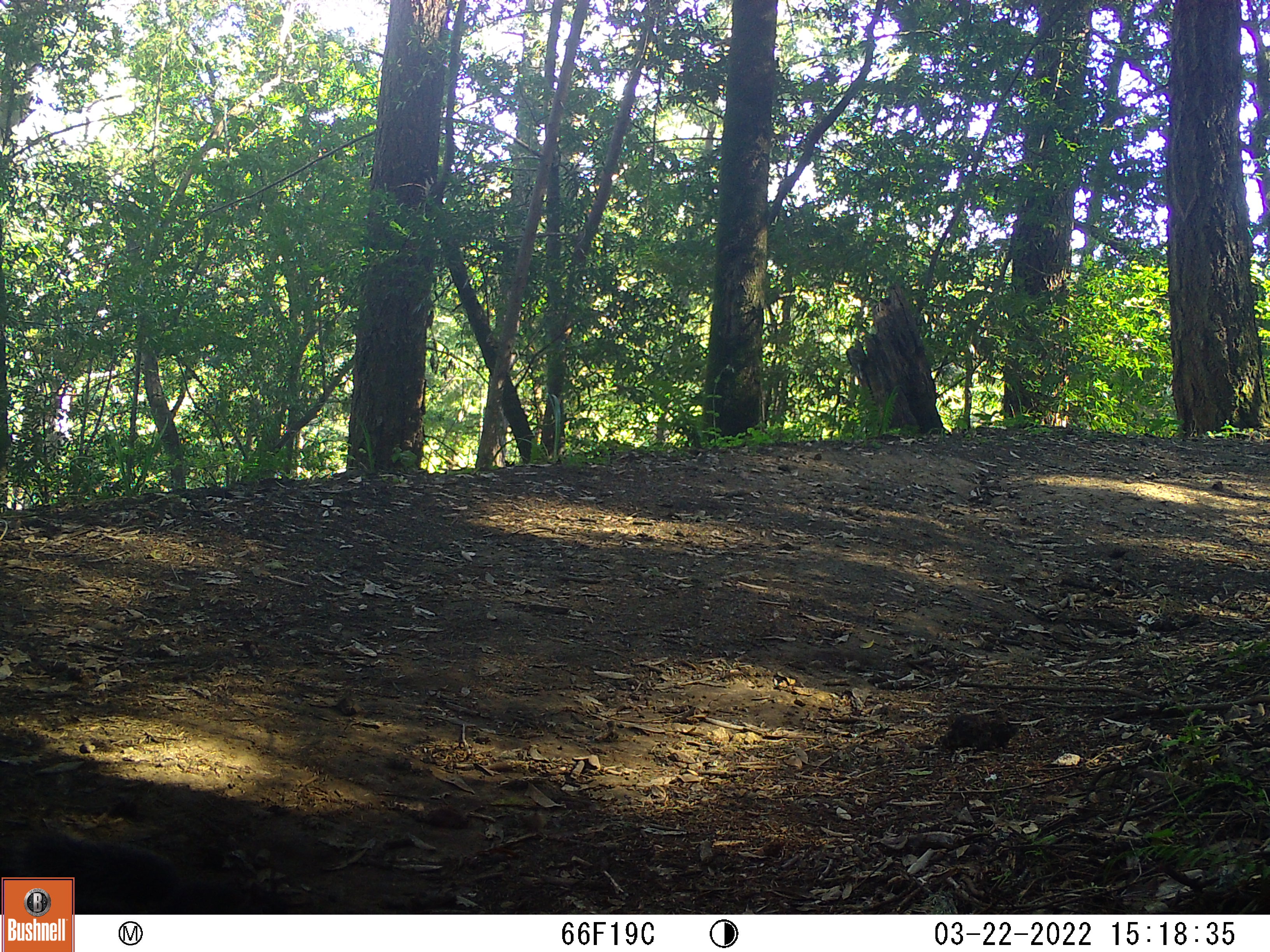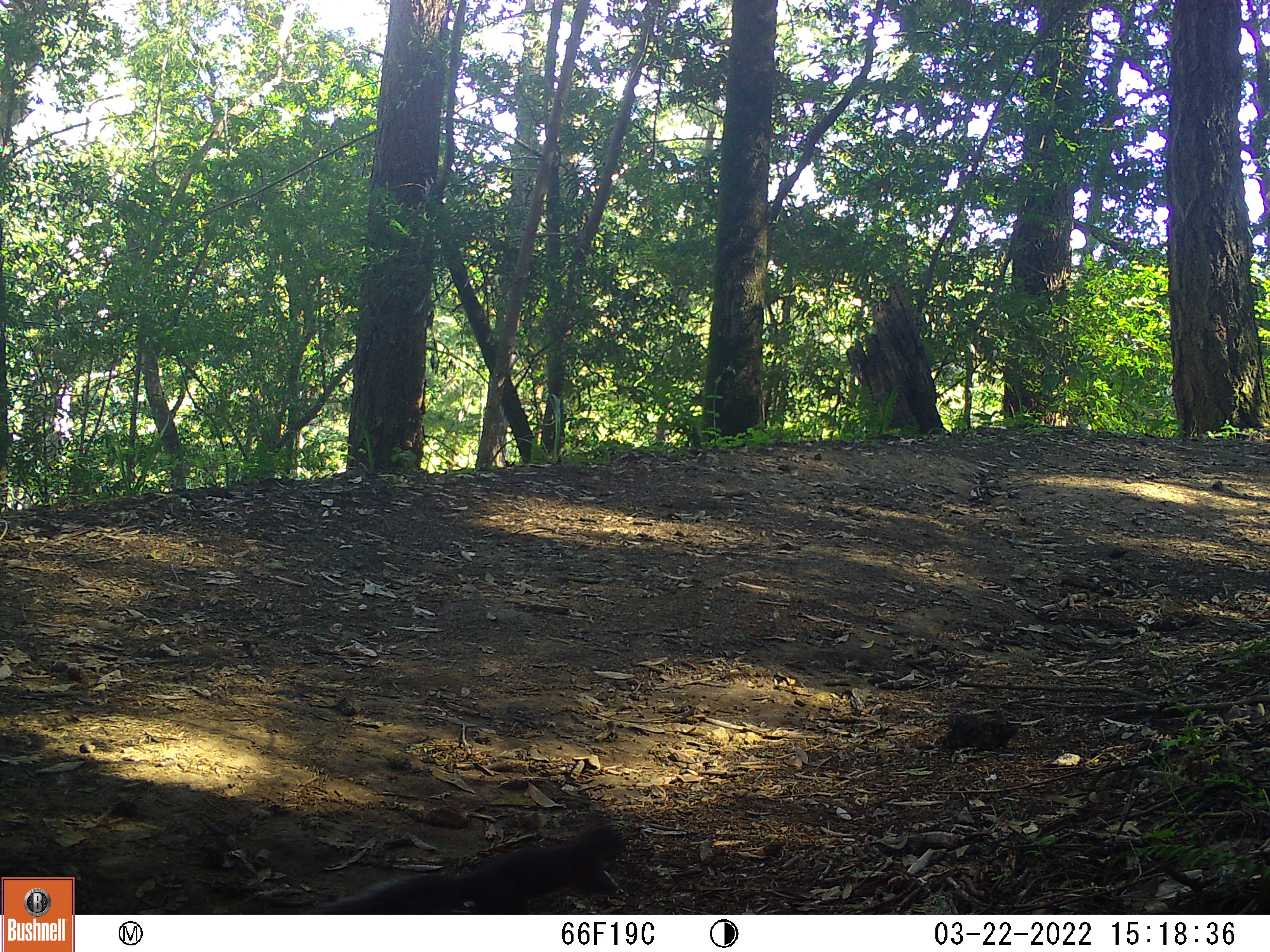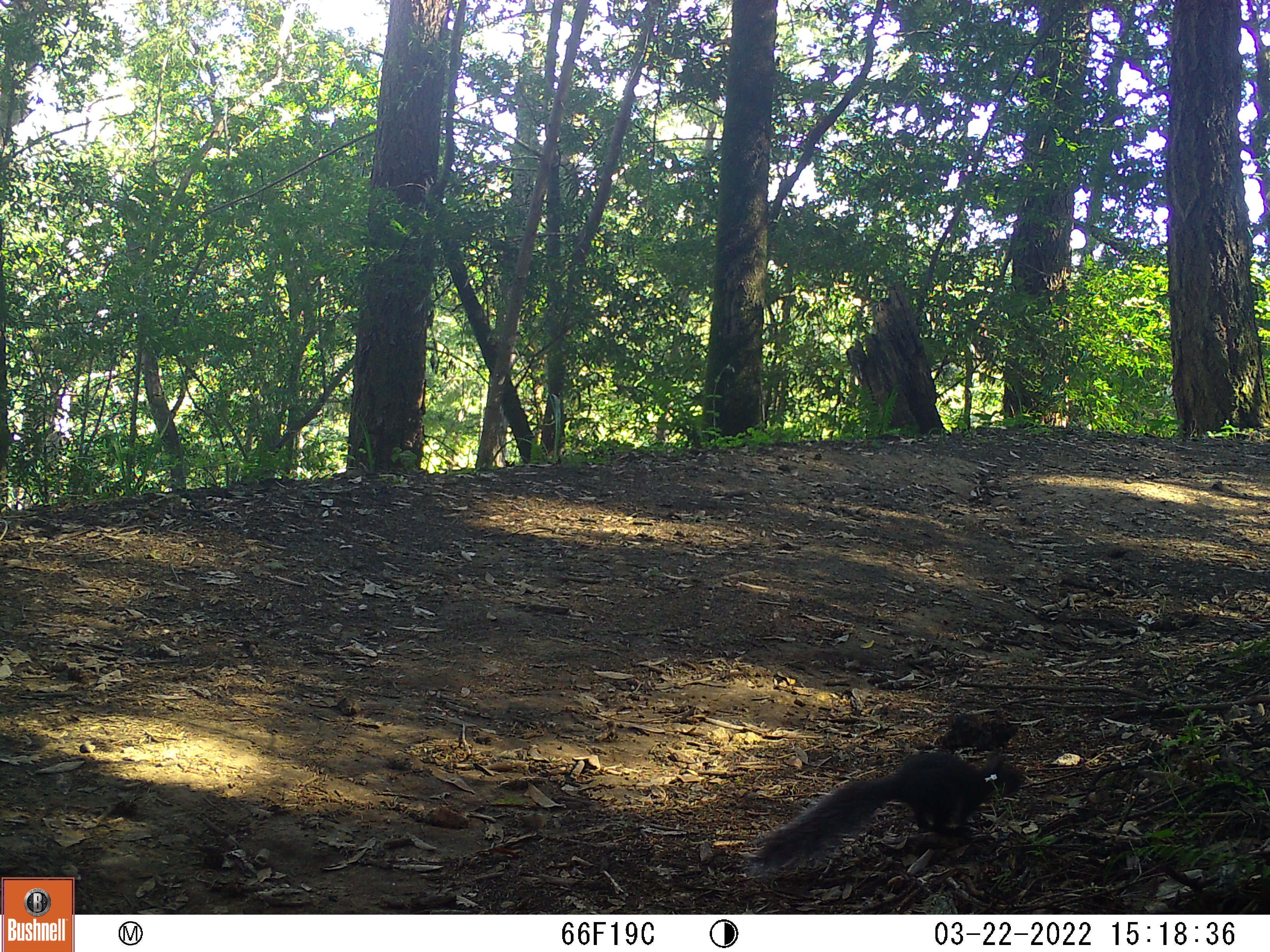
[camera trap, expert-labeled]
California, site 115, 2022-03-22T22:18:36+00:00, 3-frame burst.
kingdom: Animalia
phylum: Chordata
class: Mammalia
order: Rodentia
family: Sciuridae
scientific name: Sciuridae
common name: squirrel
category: unknown squirrel